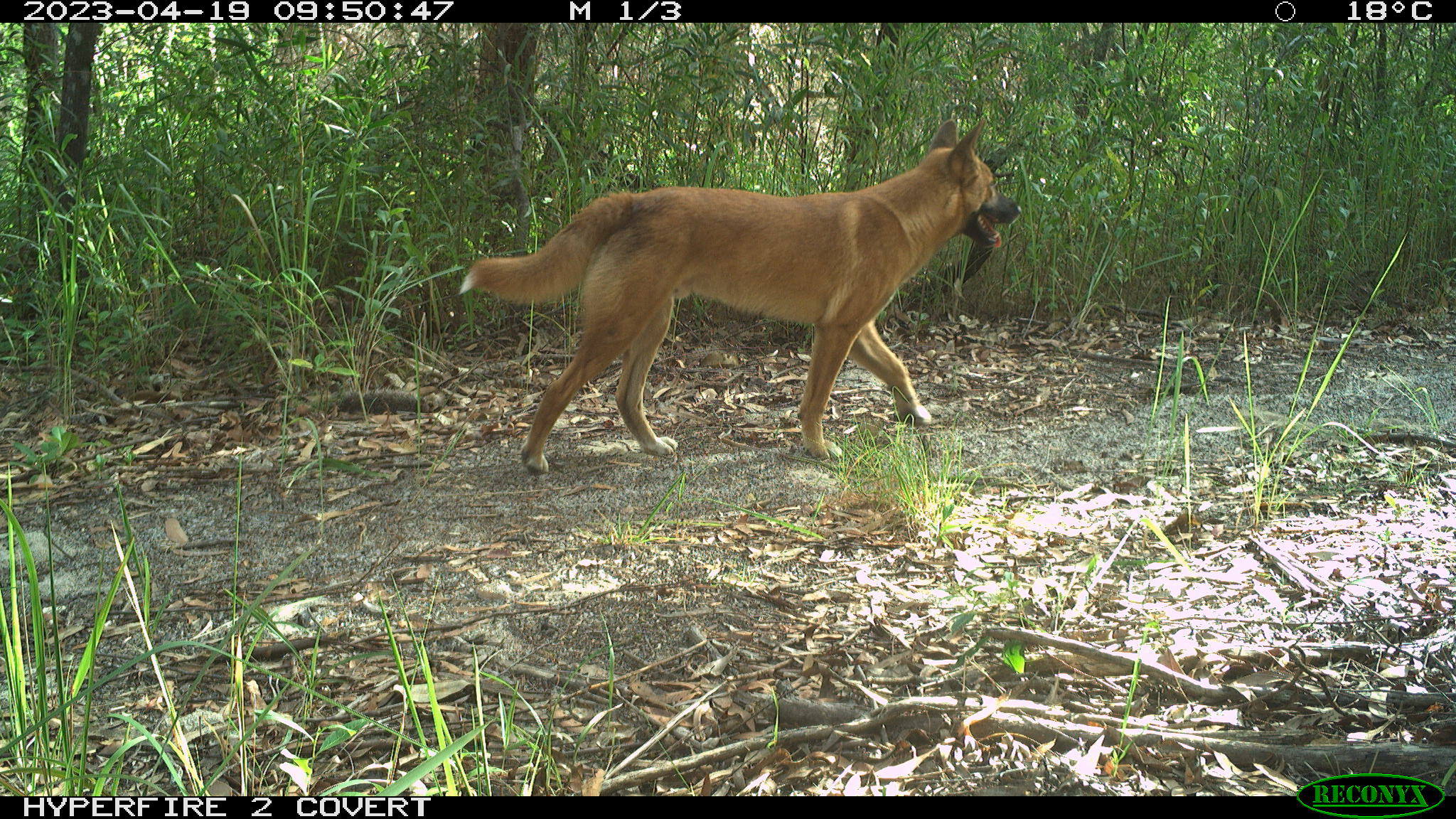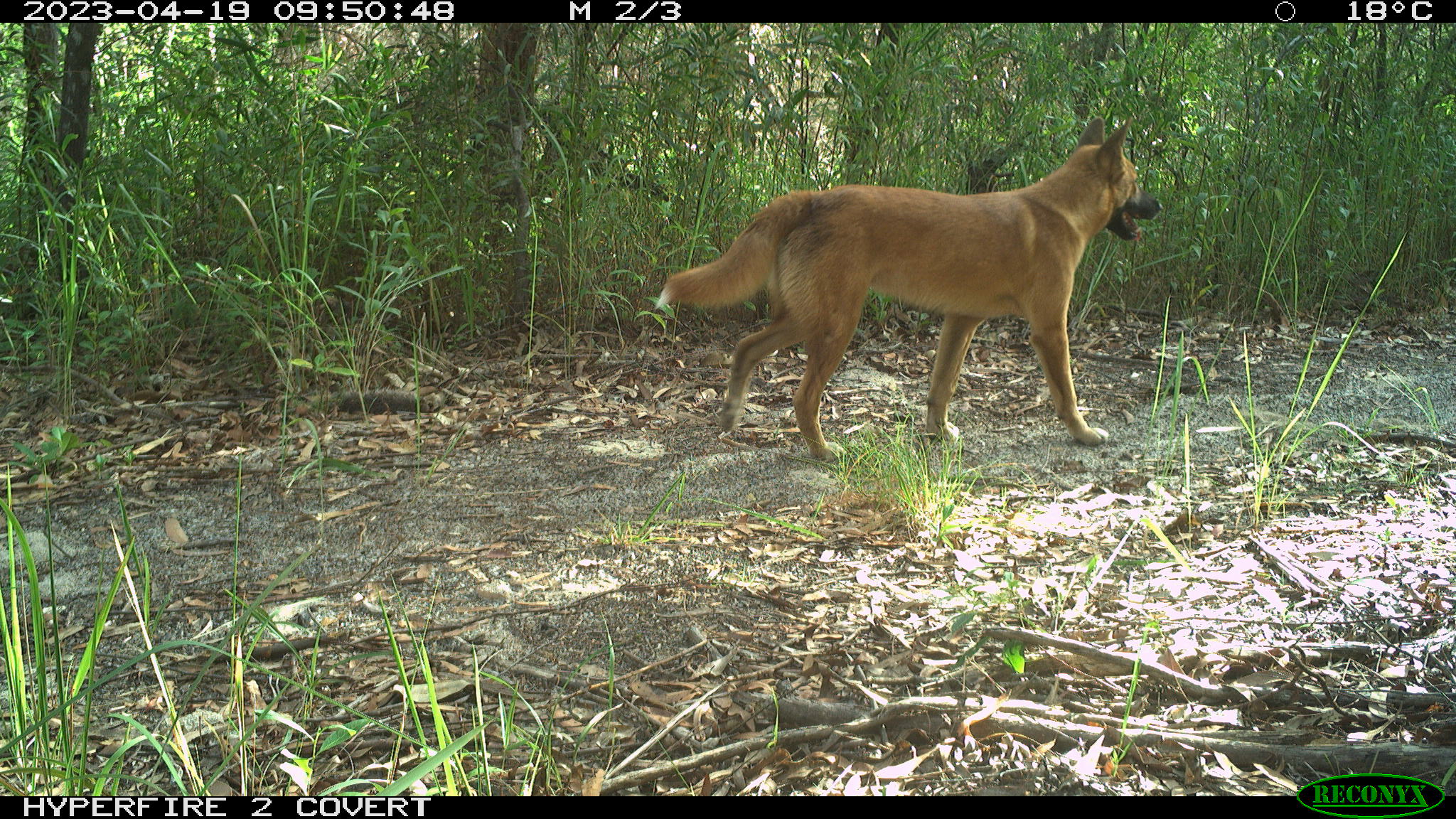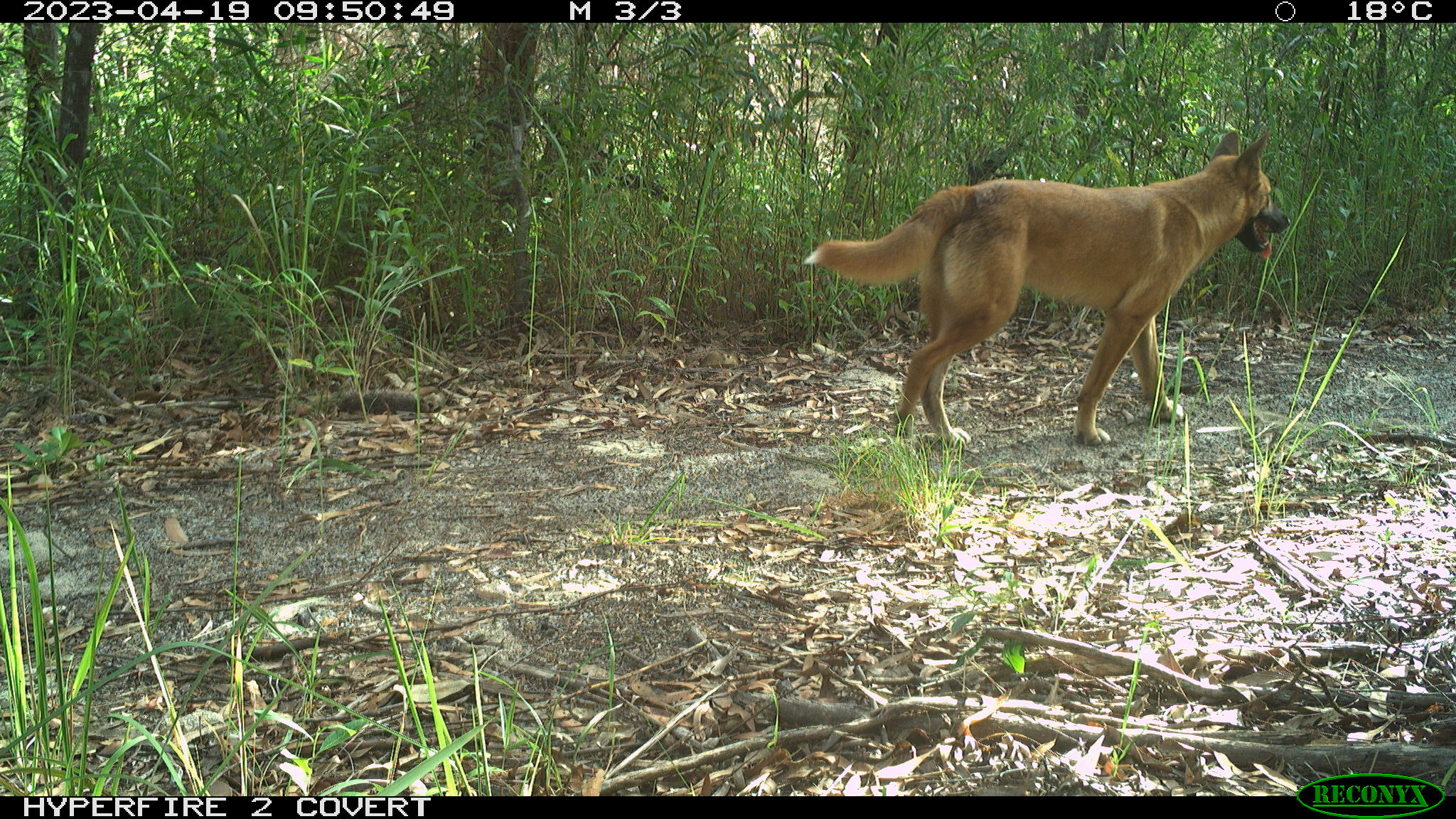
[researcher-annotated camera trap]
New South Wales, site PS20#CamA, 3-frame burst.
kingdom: Animalia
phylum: Chordata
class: Mammalia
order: Carnivora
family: Canidae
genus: Canis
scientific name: Canis familiaris dingo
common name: dingo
Dingo (Canis familiaris dingo).